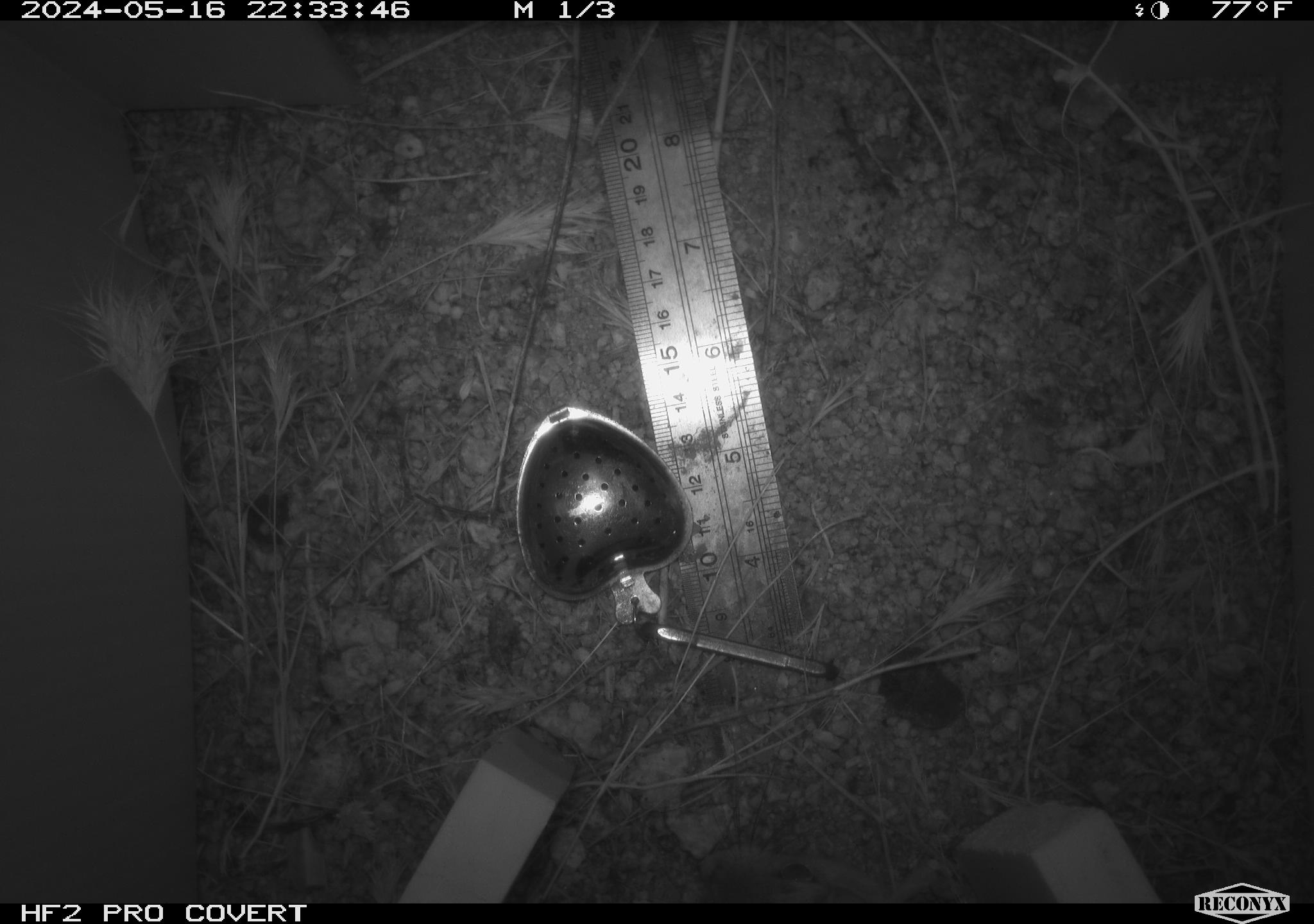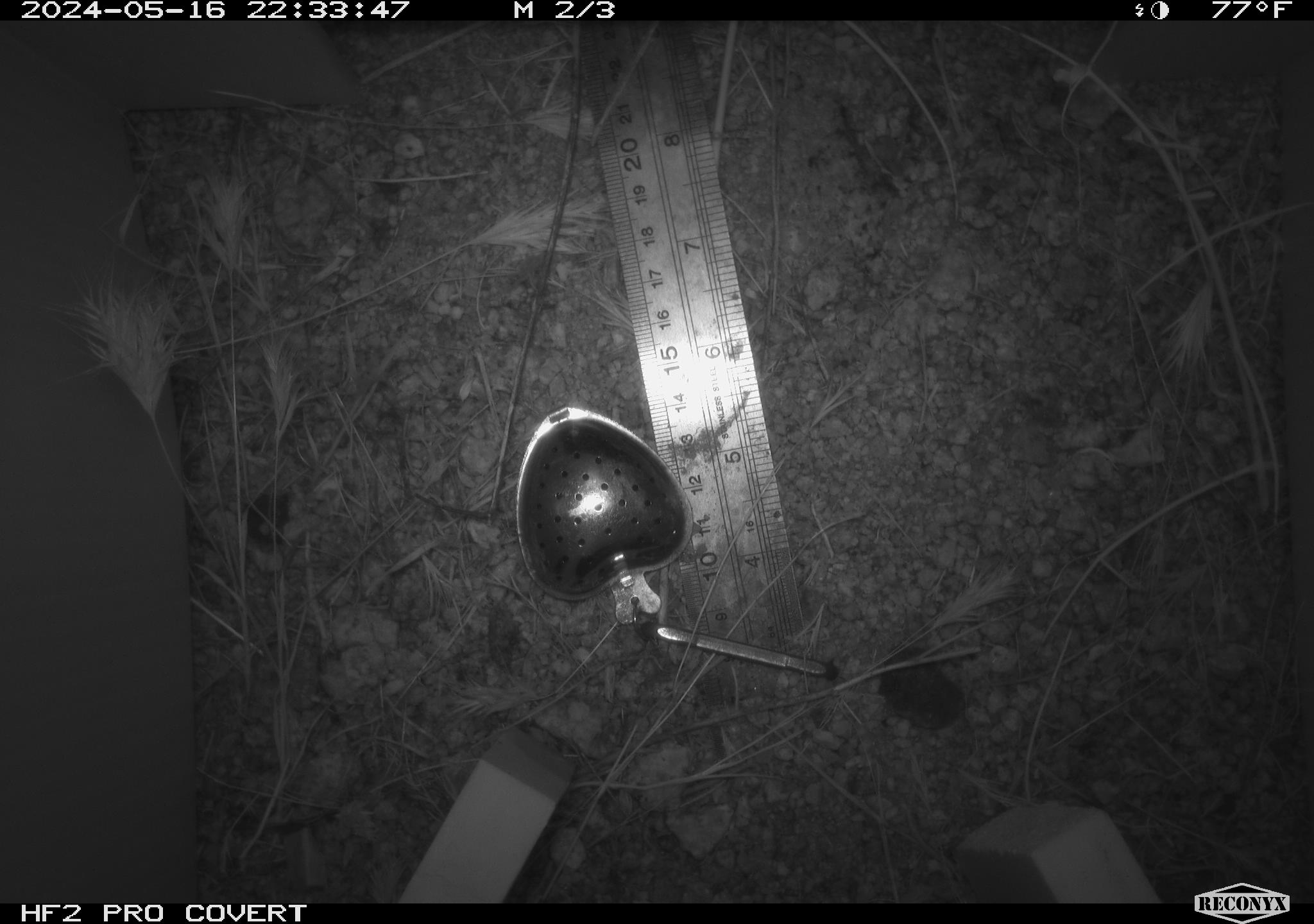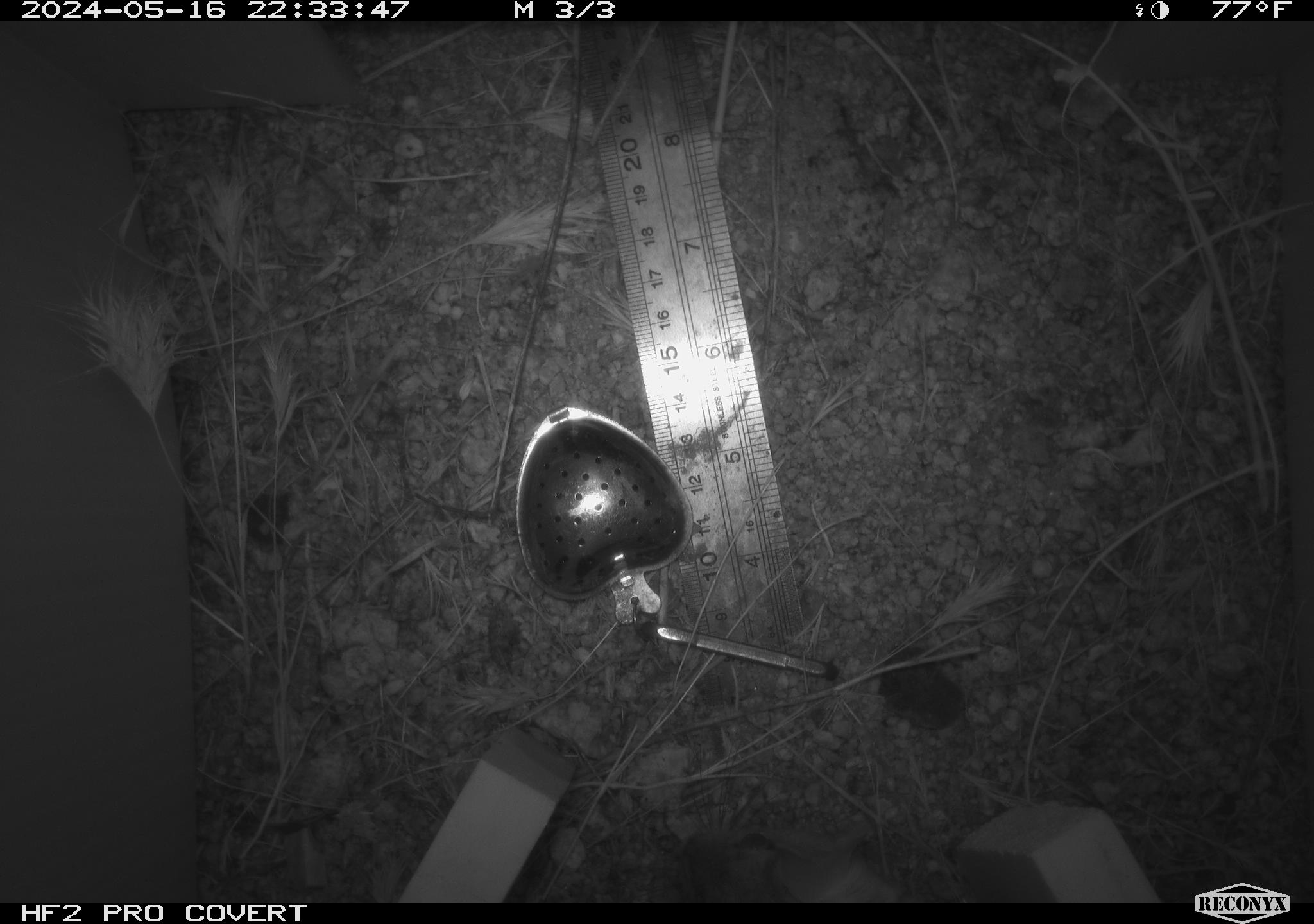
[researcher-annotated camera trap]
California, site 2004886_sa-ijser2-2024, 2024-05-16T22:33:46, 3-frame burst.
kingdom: Animalia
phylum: Chordata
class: Mammalia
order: Rodentia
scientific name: Rodentia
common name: woodrat or rat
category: woodrat or rat species